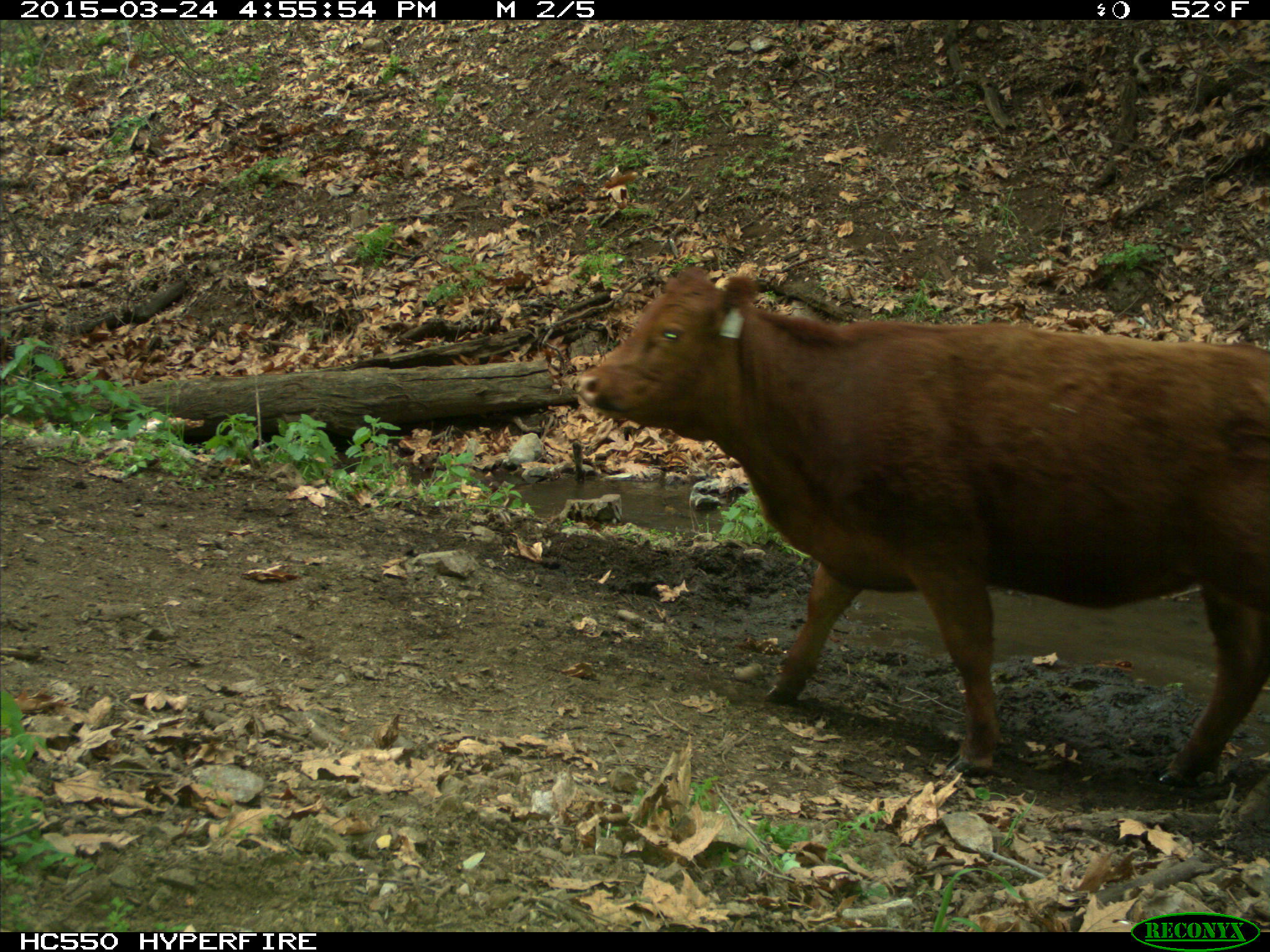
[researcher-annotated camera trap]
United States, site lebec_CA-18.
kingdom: Animalia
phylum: Chordata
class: Mammalia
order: Artiodactyla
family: Bovidae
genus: Bos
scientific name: Bos taurus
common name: domestic cow